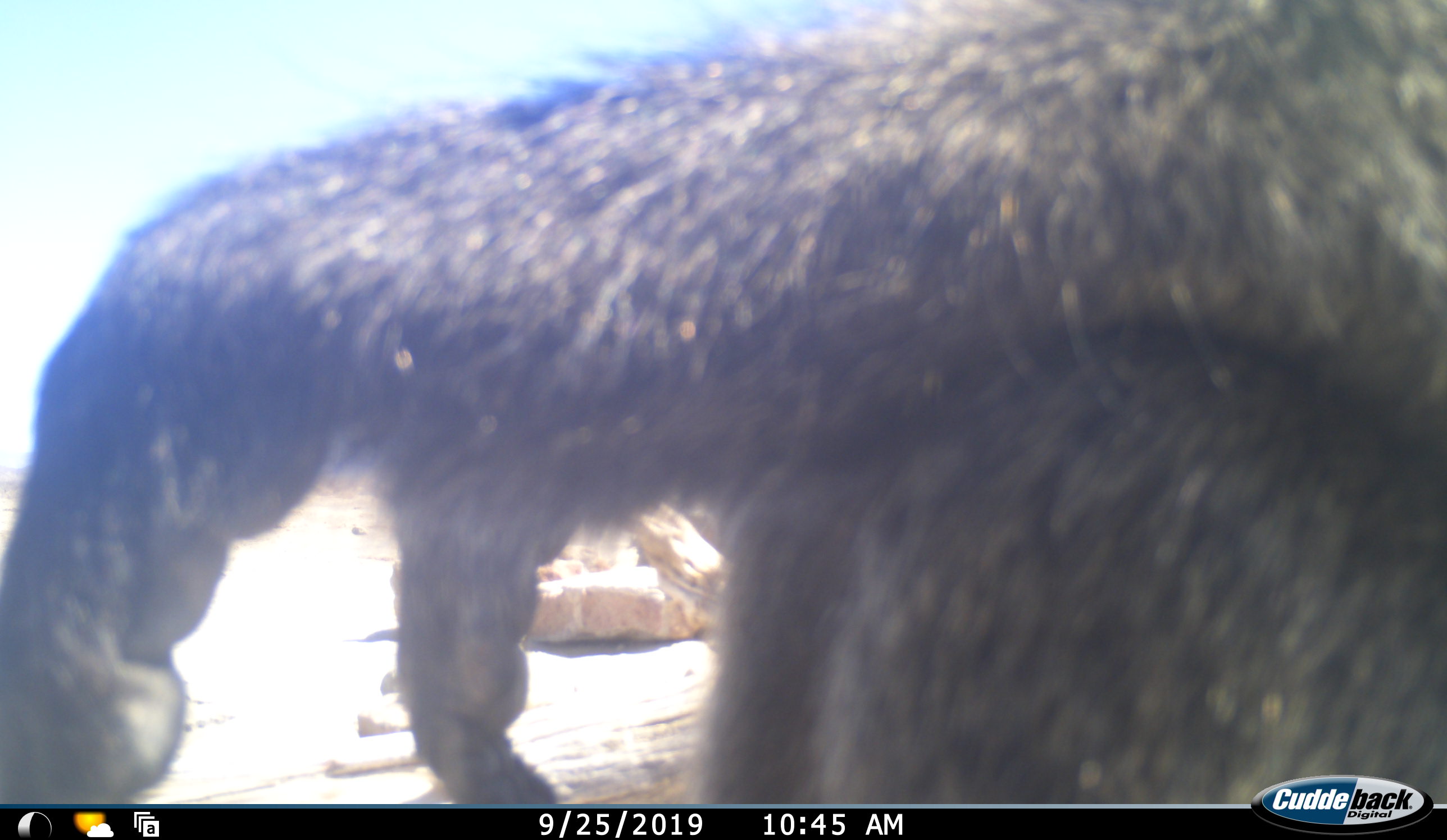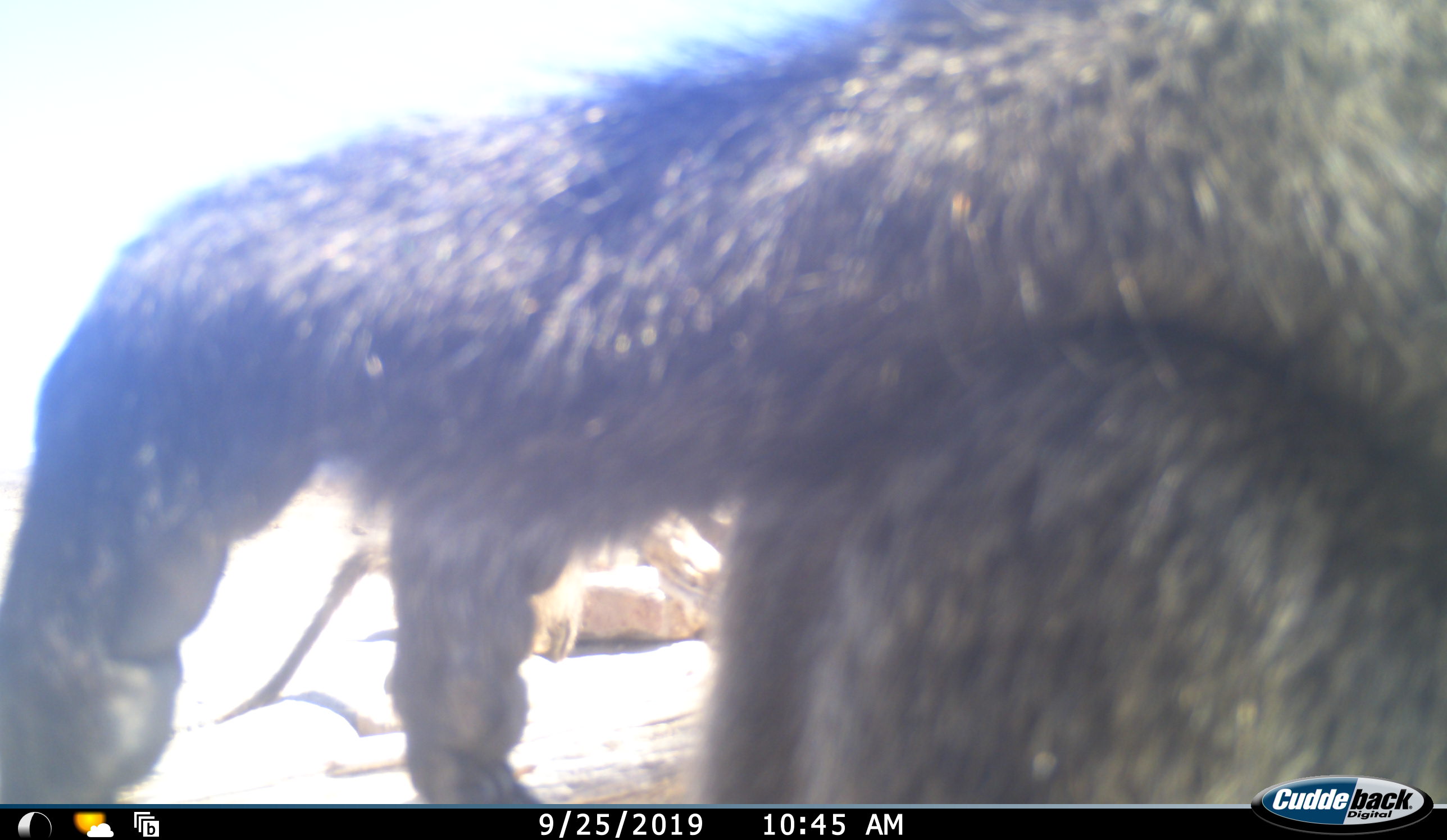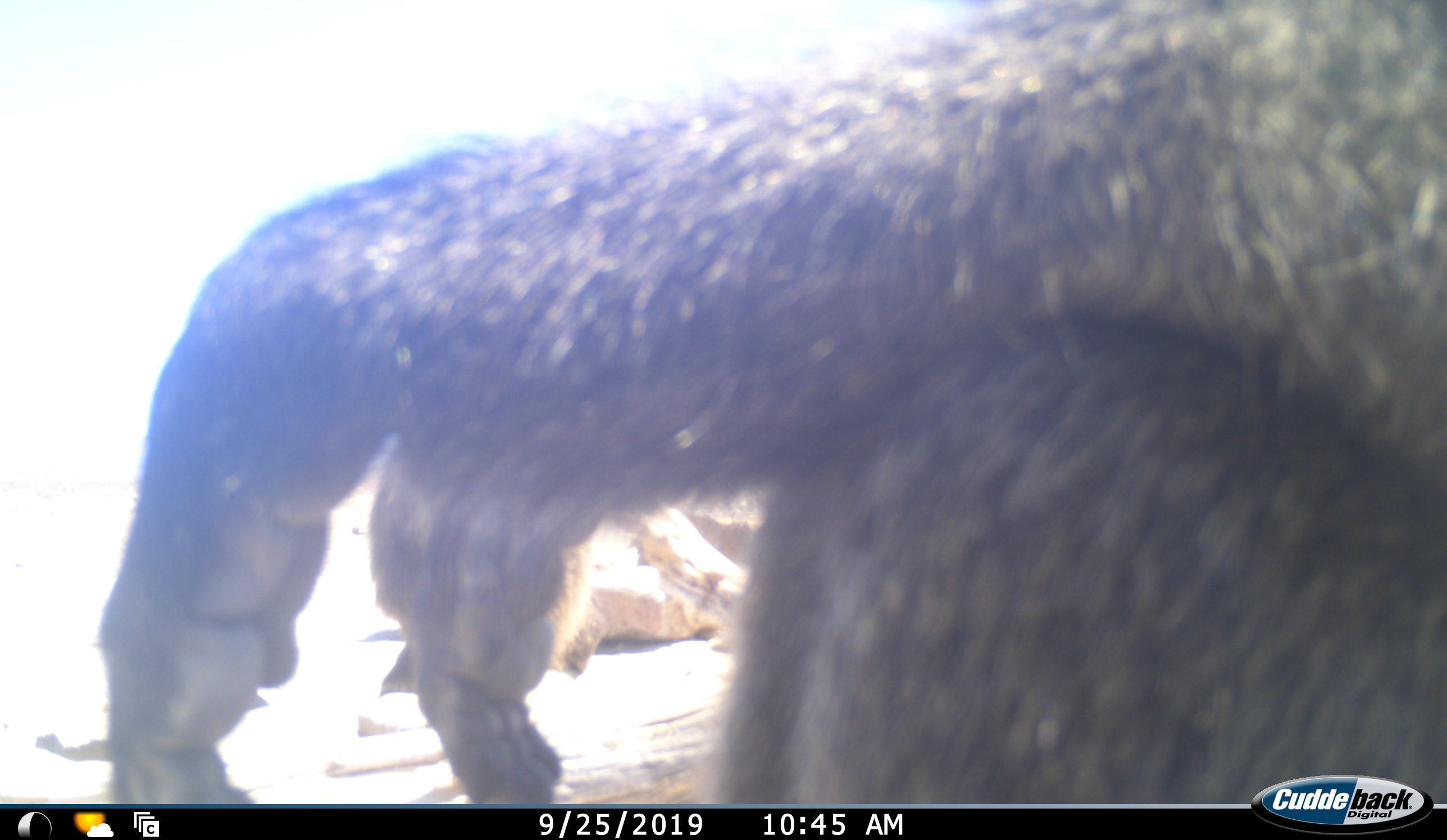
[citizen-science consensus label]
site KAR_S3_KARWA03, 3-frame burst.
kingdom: Animalia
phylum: Chordata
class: Mammalia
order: Primates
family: Cercopithecidae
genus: Papio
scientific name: Papio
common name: baboon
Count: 1.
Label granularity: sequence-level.